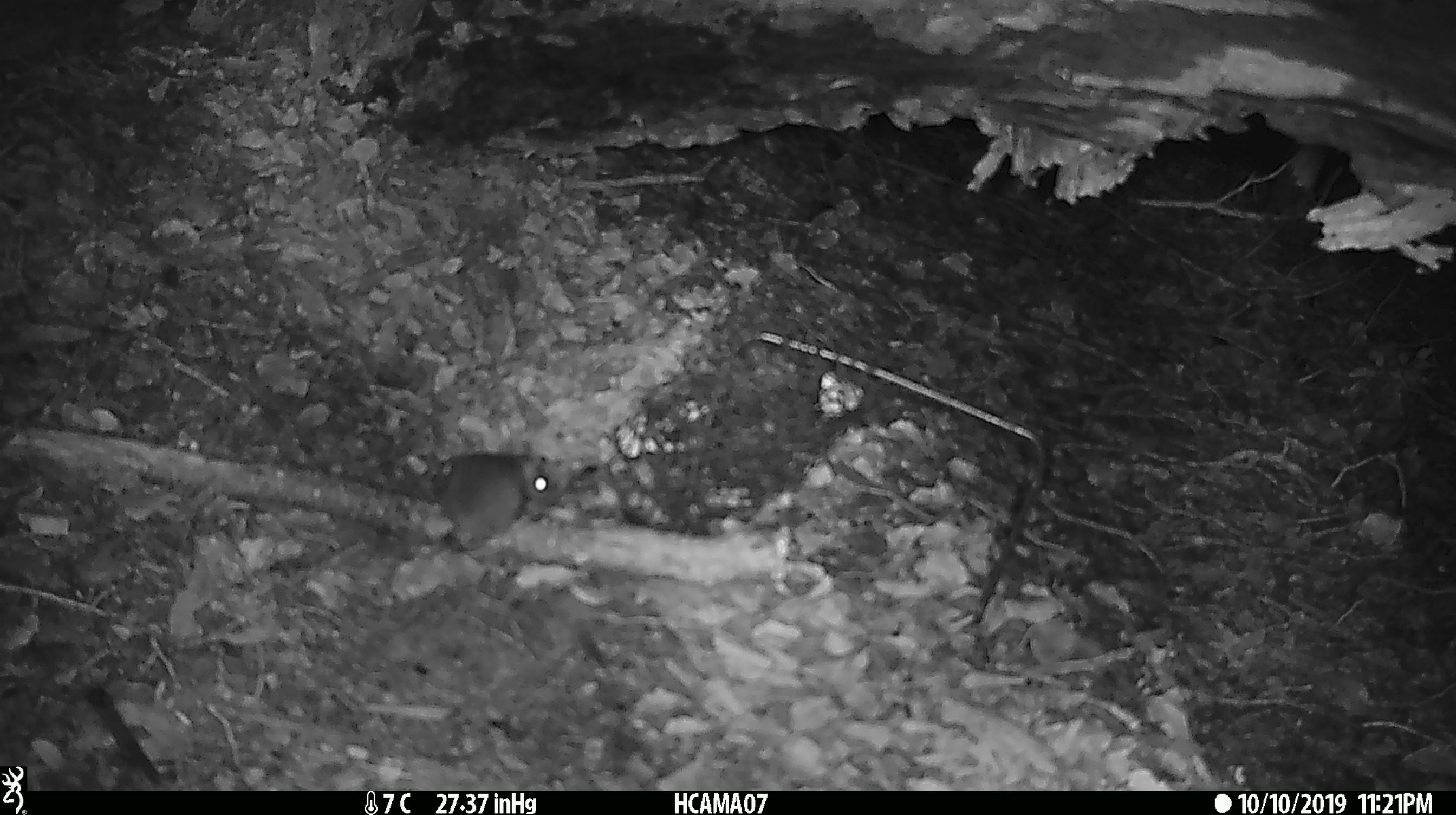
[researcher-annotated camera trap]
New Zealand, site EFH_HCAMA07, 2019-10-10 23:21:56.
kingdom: Animalia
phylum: Chordata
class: Mammalia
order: Rodentia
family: Muridae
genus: Mus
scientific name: Mus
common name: mouse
Mouse (Mus).